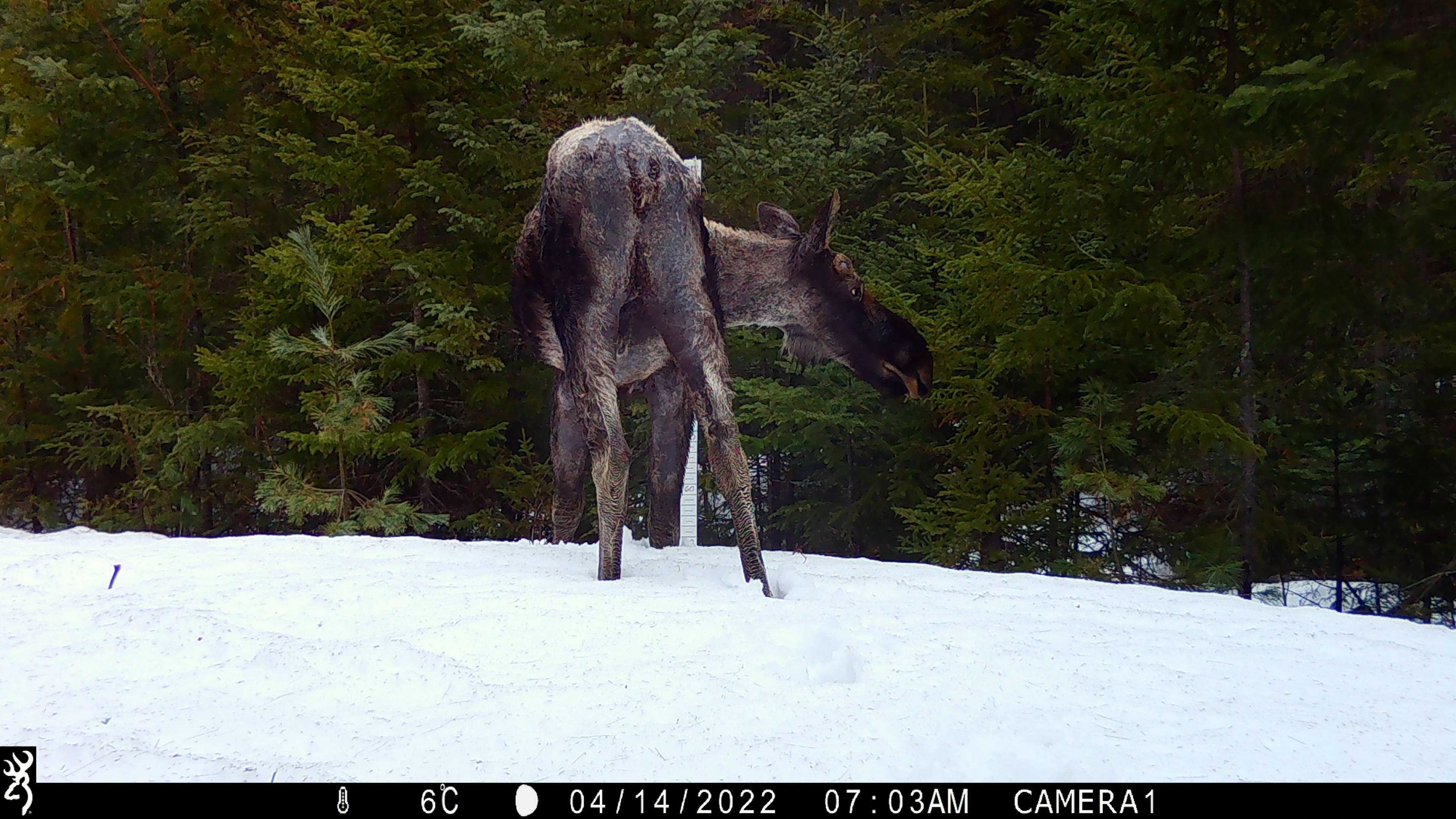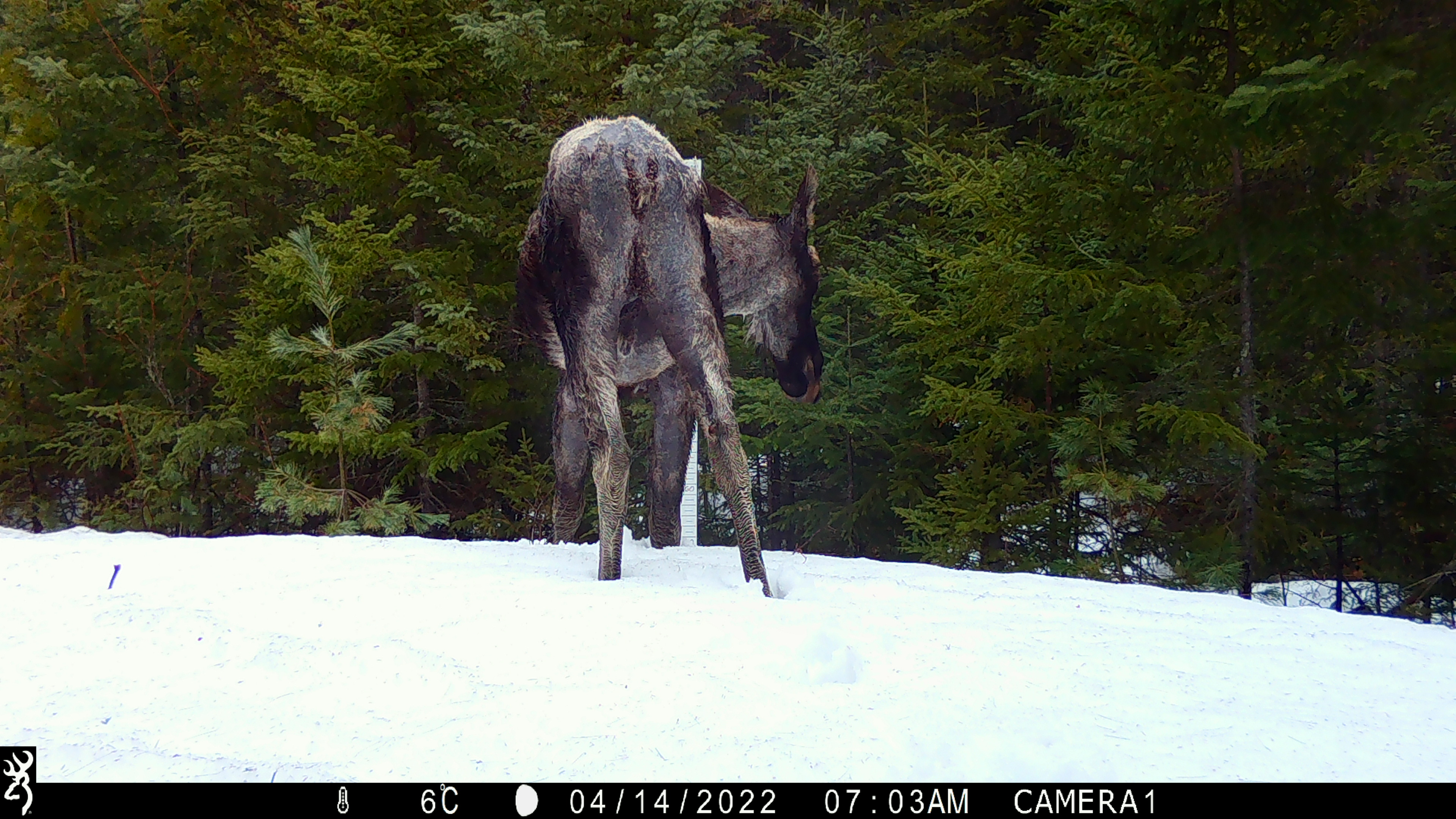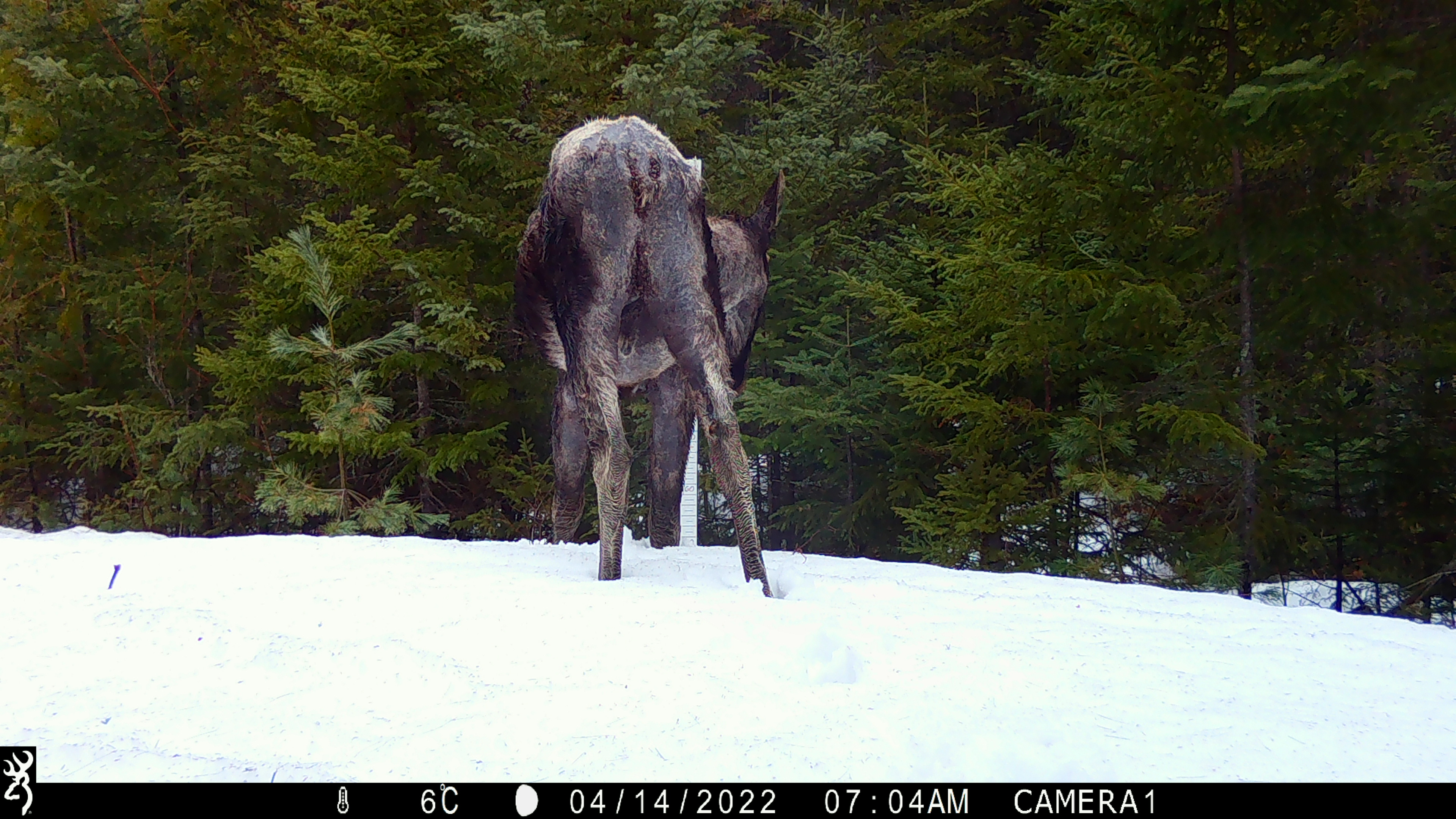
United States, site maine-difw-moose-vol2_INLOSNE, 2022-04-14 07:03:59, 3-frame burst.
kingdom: Animalia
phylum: Chordata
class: Mammalia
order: Artiodactyla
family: Cervidae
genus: Alces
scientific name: Alces alces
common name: moose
Moose (Alces alces).